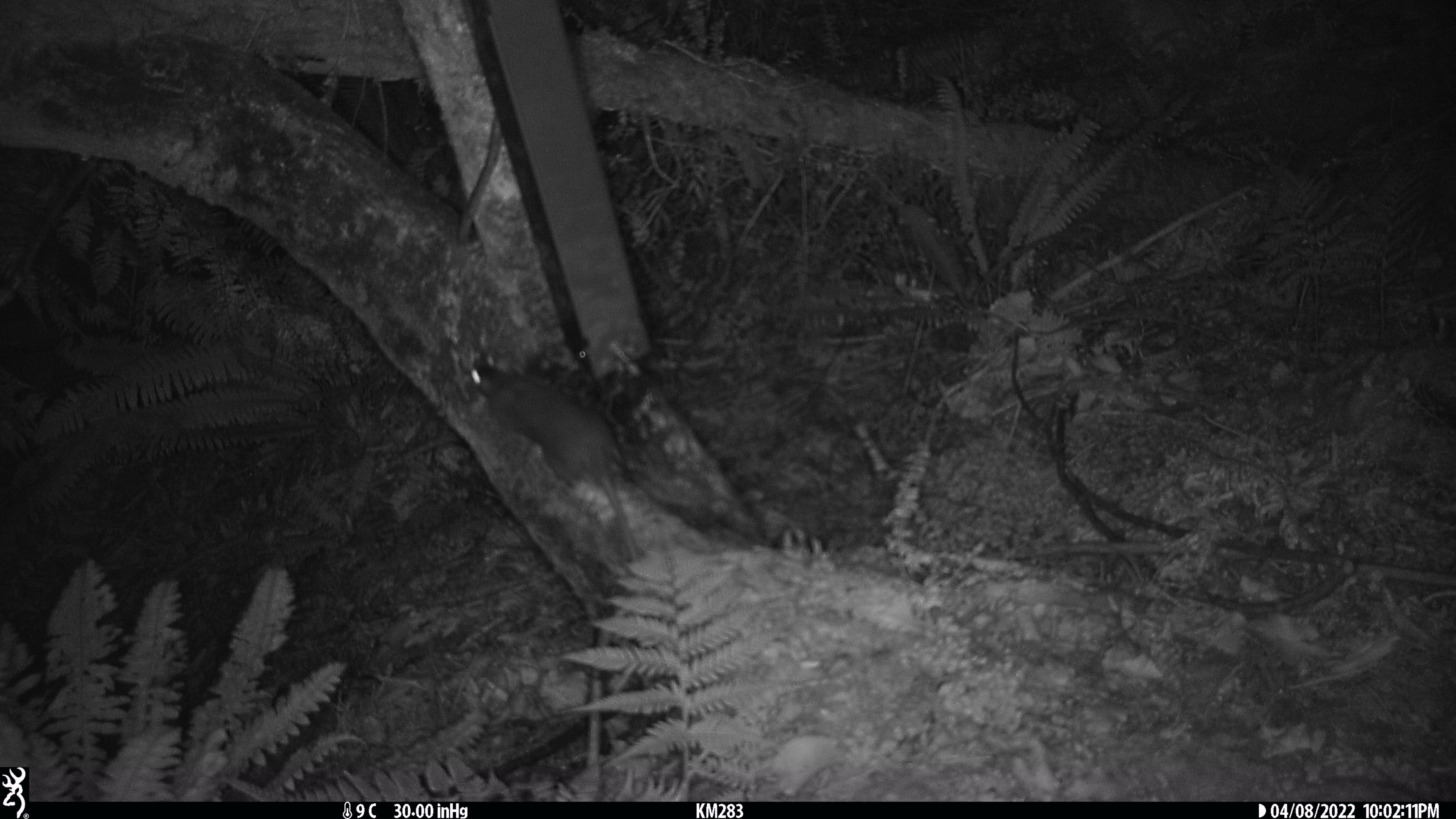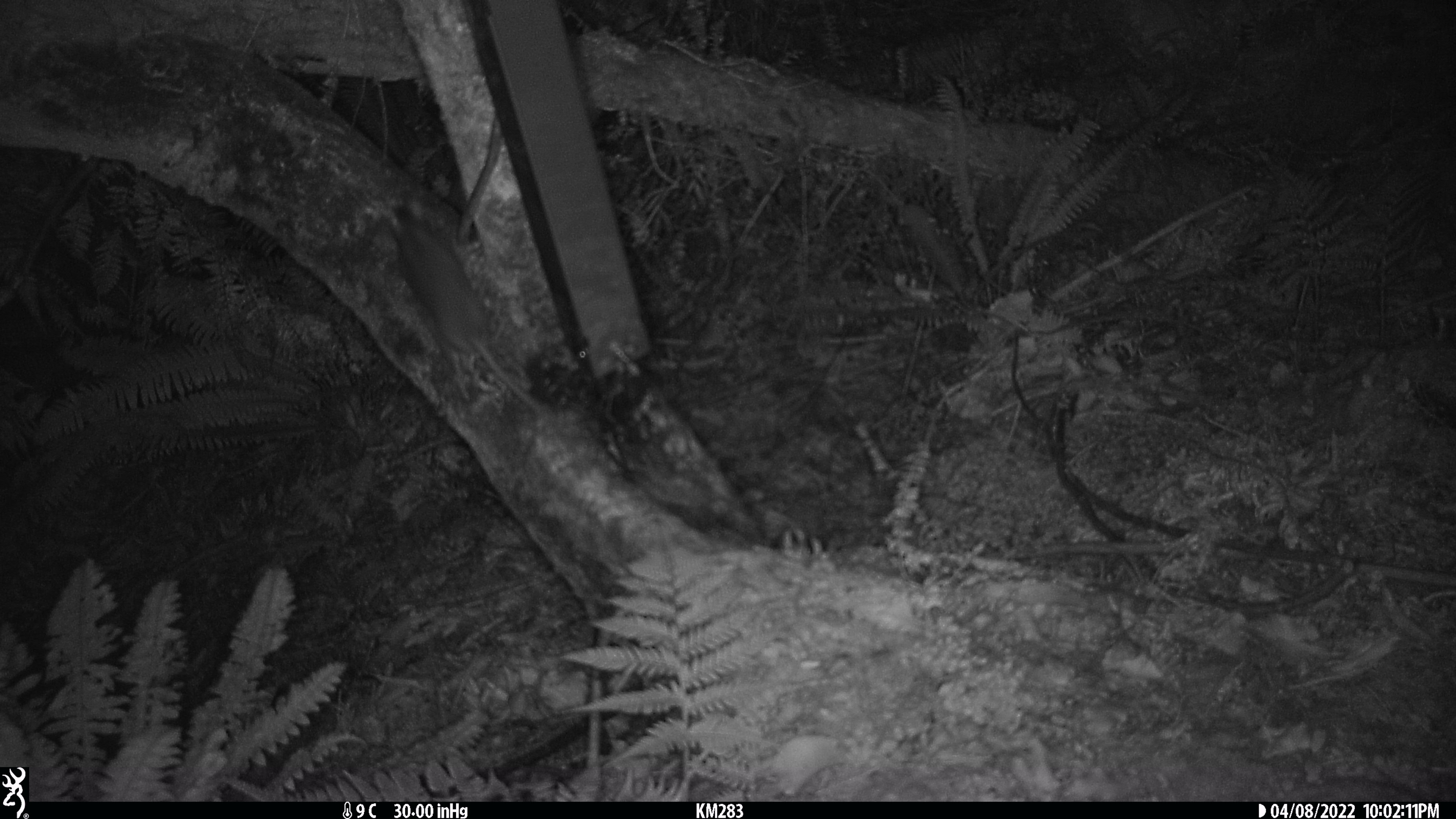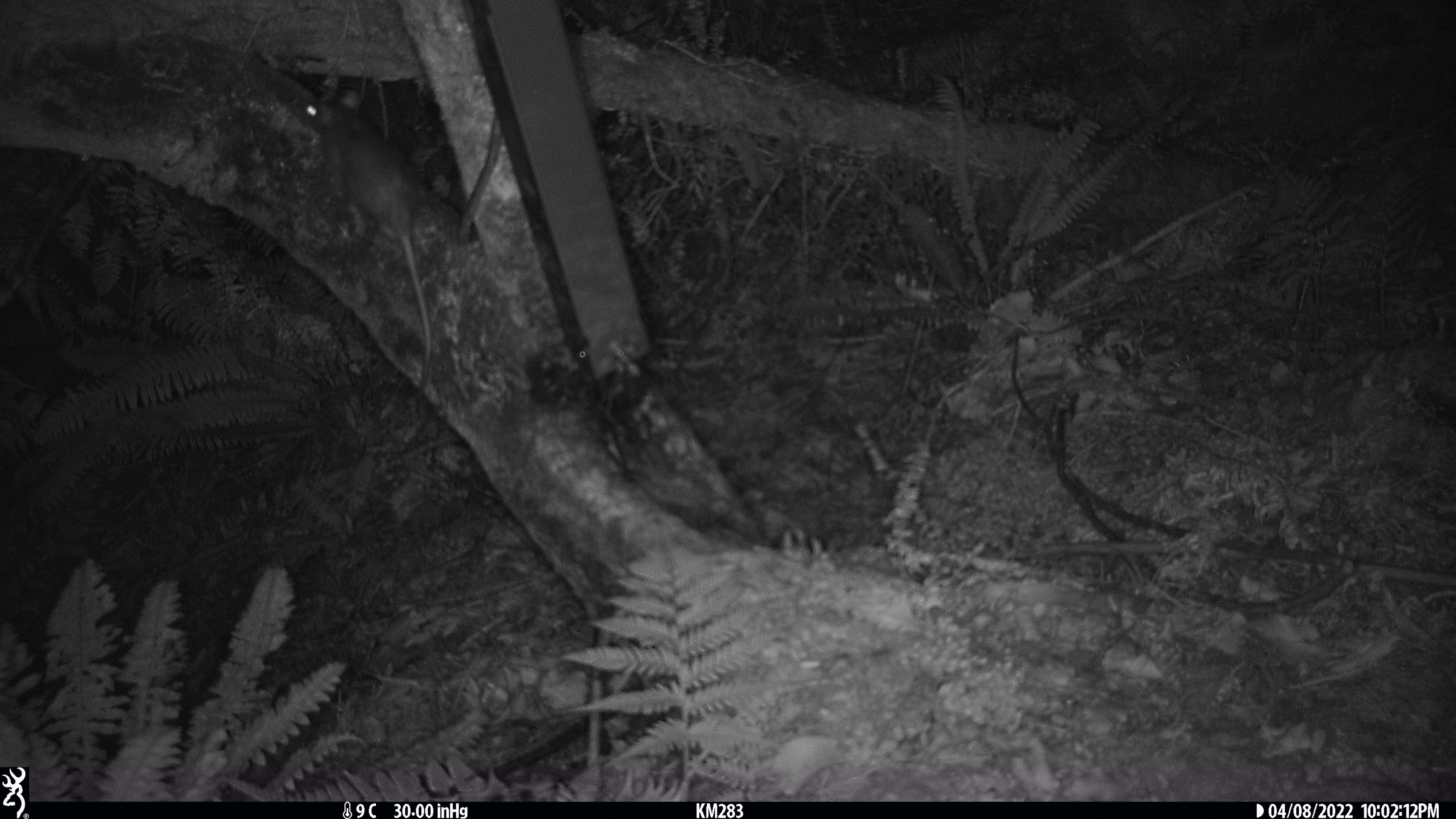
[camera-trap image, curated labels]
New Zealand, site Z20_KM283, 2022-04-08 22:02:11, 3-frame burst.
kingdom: Animalia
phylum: Chordata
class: Mammalia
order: Rodentia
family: Muridae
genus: Rattus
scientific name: Rattus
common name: rat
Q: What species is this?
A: Rat (Rattus).